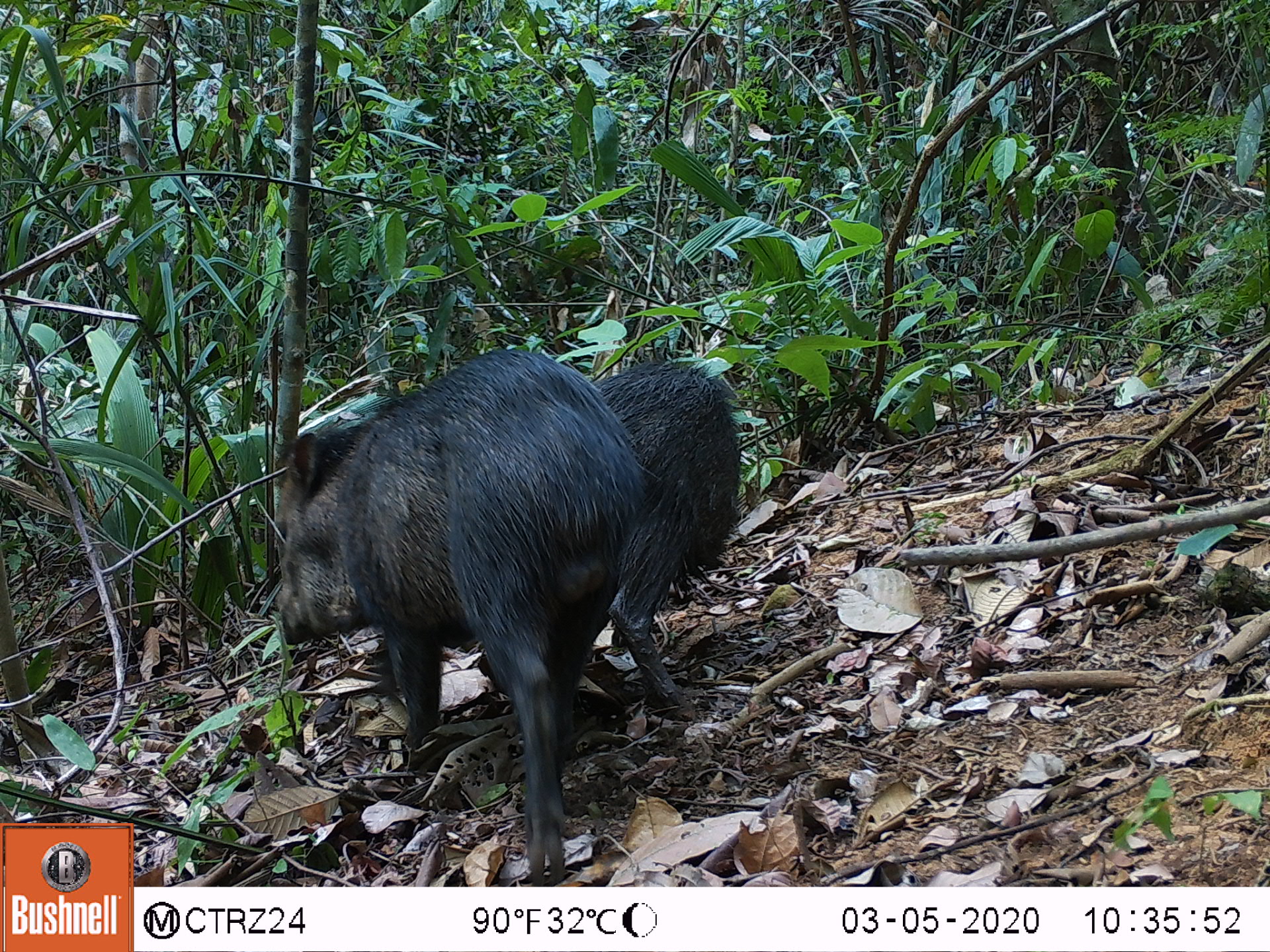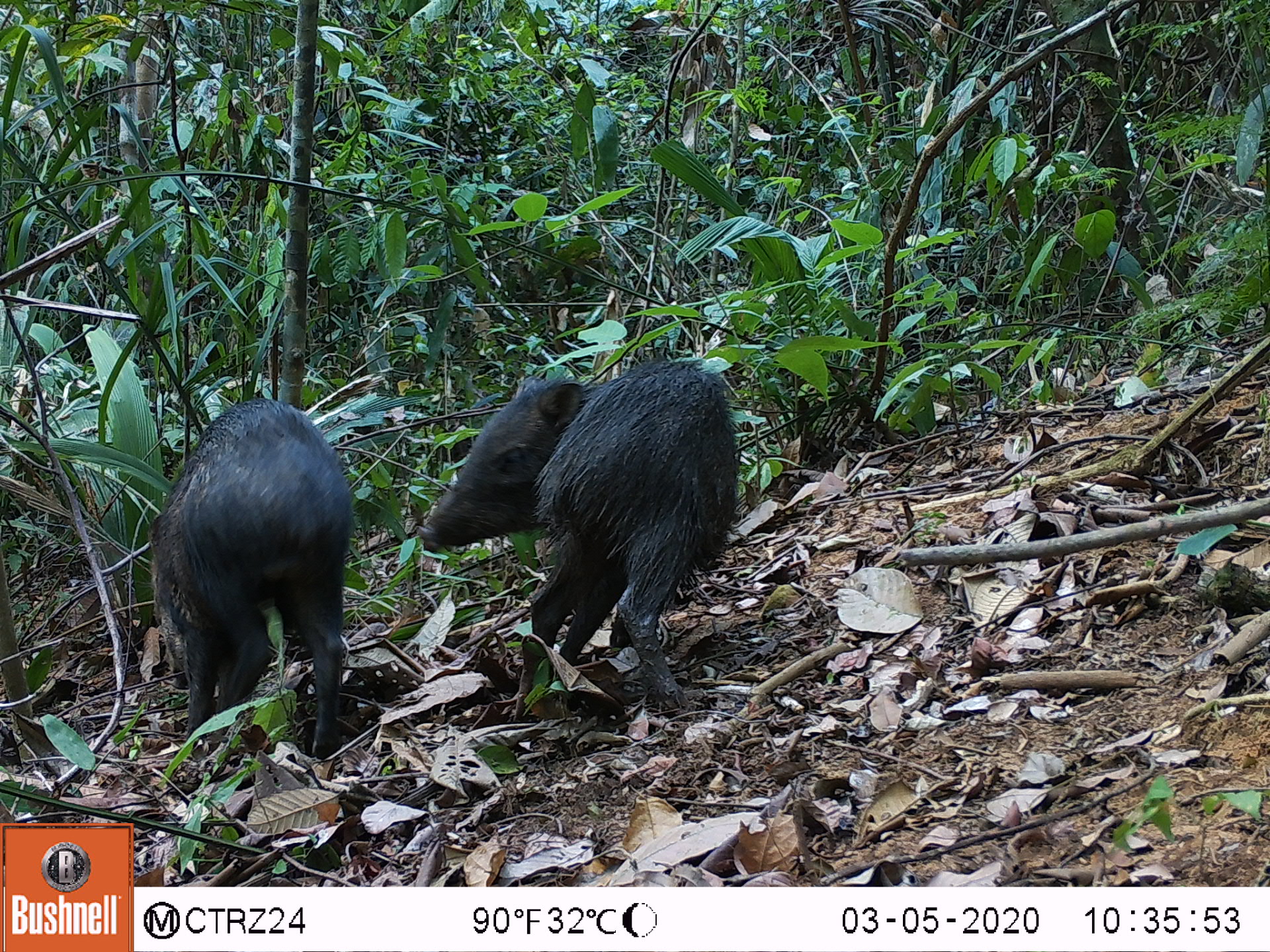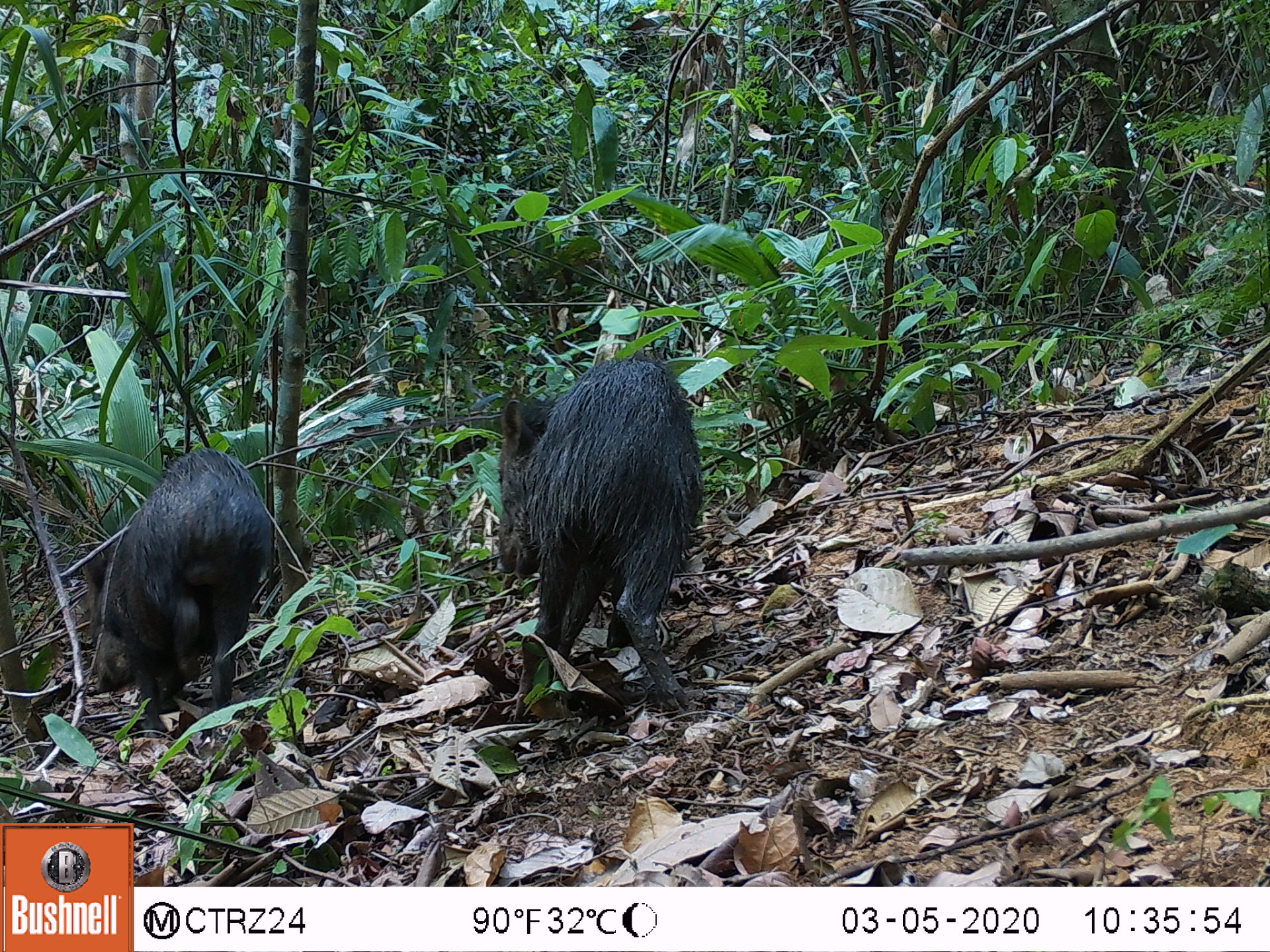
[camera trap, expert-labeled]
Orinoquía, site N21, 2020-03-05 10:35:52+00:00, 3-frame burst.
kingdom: Animalia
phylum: Chordata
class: Mammalia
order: Artiodactyla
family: Tayassuidae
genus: Pecari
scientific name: Pecari tajacu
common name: collared peccary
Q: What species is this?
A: Collared peccary (Pecari tajacu).